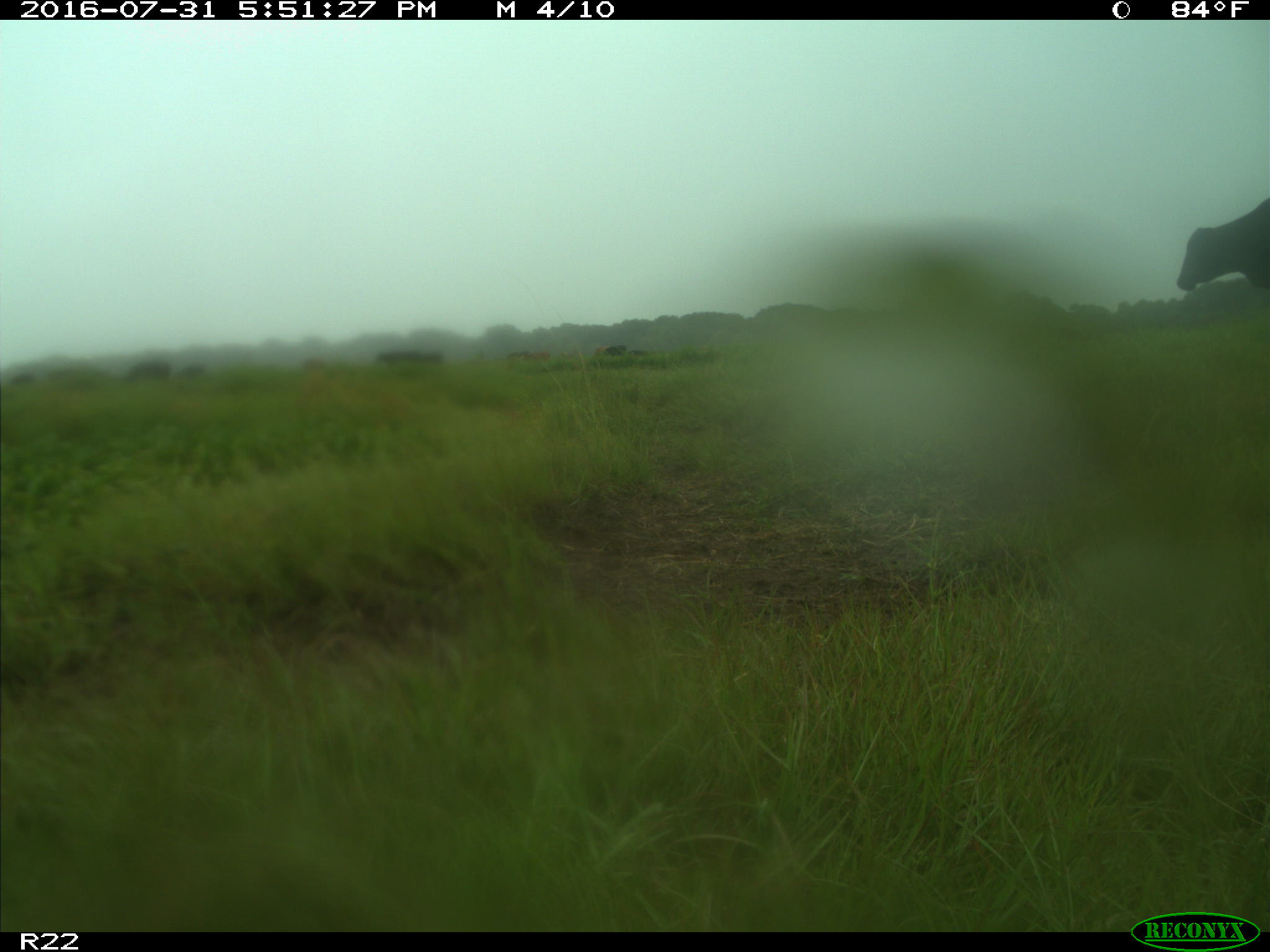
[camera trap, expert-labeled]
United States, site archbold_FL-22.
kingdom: Animalia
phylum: Chordata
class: Mammalia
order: Artiodactyla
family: Bovidae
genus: Bos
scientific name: Bos taurus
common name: domestic cow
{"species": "Bos taurus (domestic cow)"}